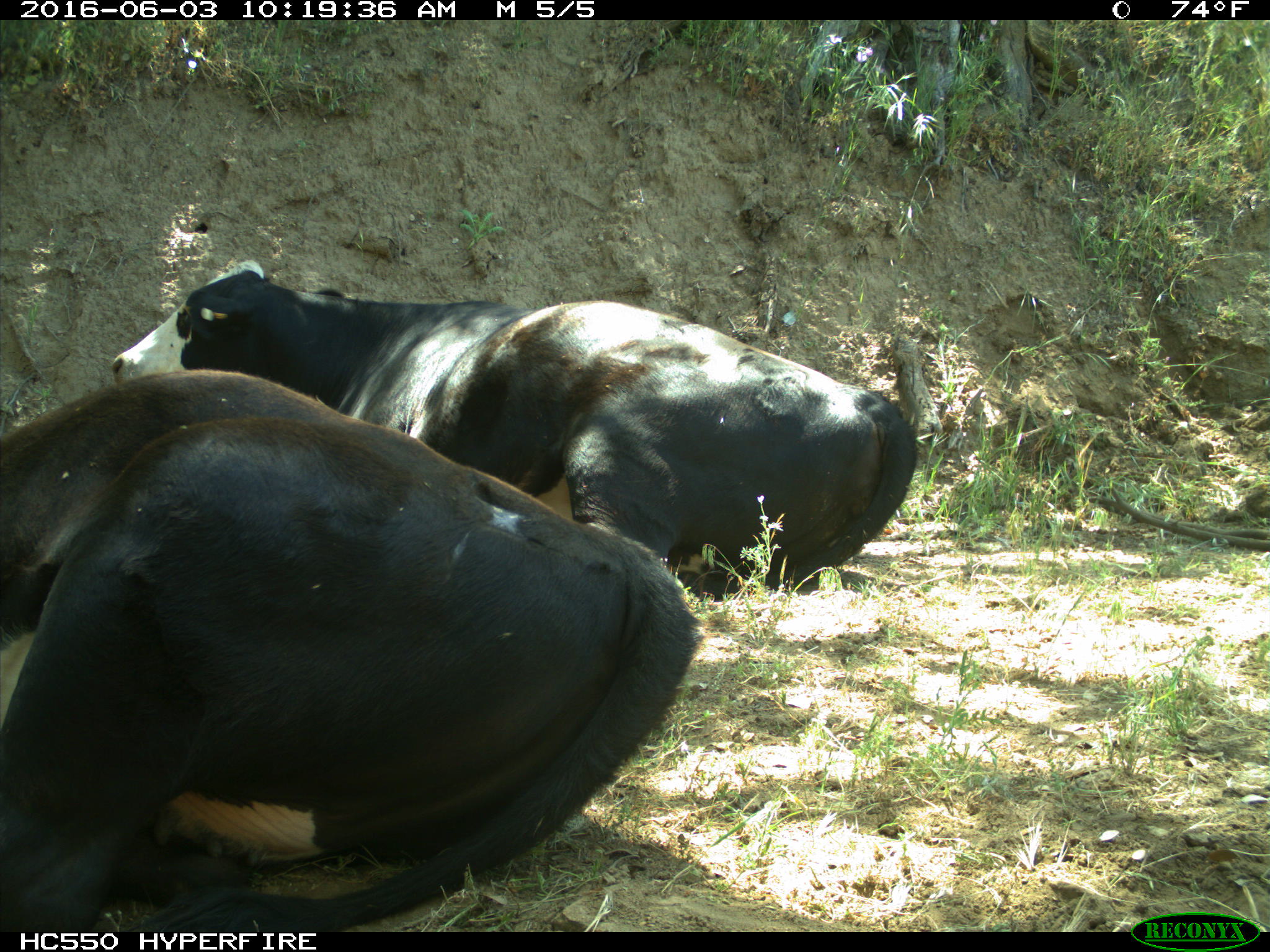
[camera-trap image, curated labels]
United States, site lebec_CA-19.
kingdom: Animalia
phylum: Chordata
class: Mammalia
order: Artiodactyla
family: Bovidae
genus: Bos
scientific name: Bos taurus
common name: domestic cow